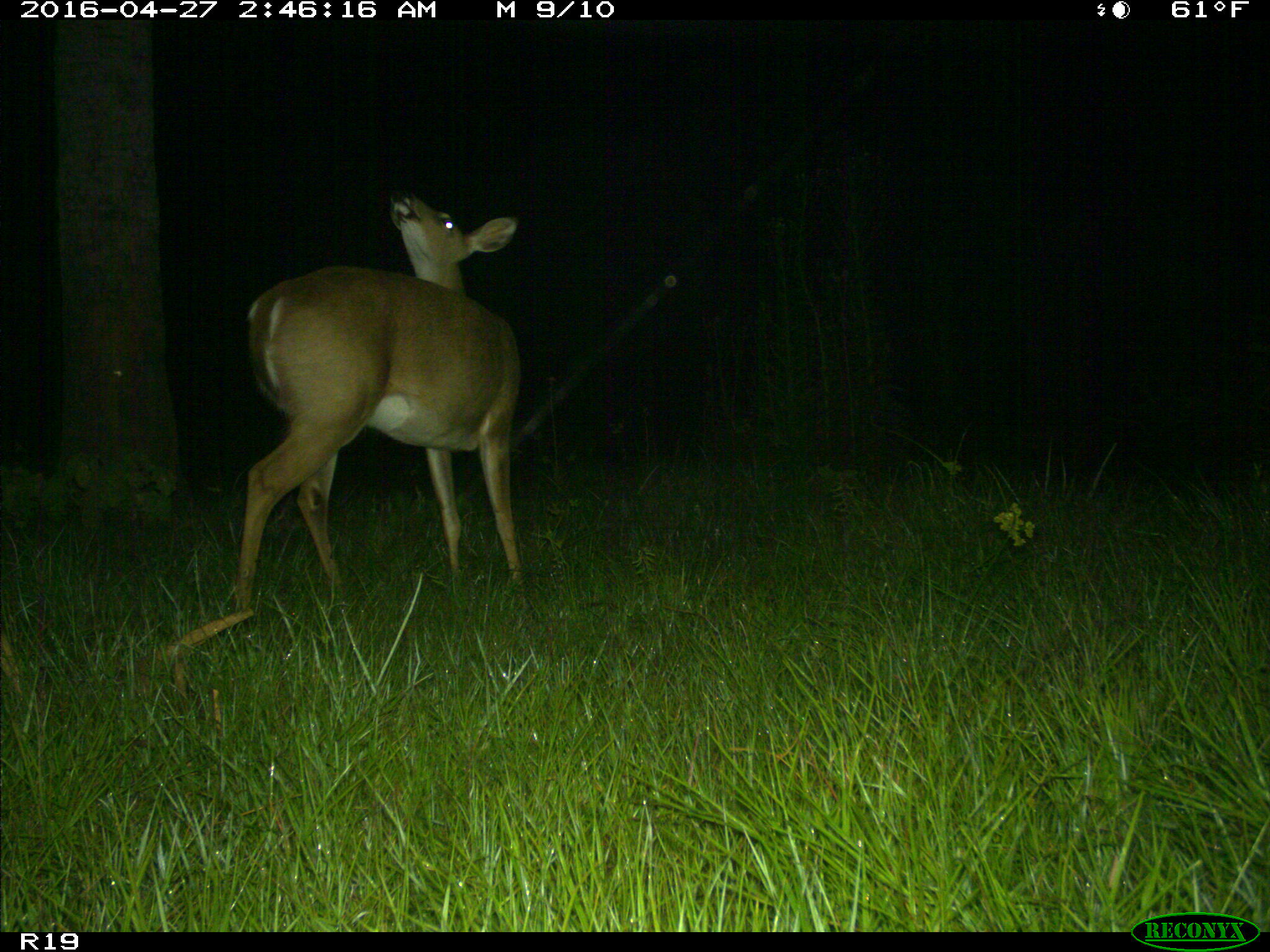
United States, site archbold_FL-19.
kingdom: Animalia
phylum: Chordata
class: Mammalia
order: Artiodactyla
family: Cervidae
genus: Odocoileus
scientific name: Odocoileus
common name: deer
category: unidentified deer